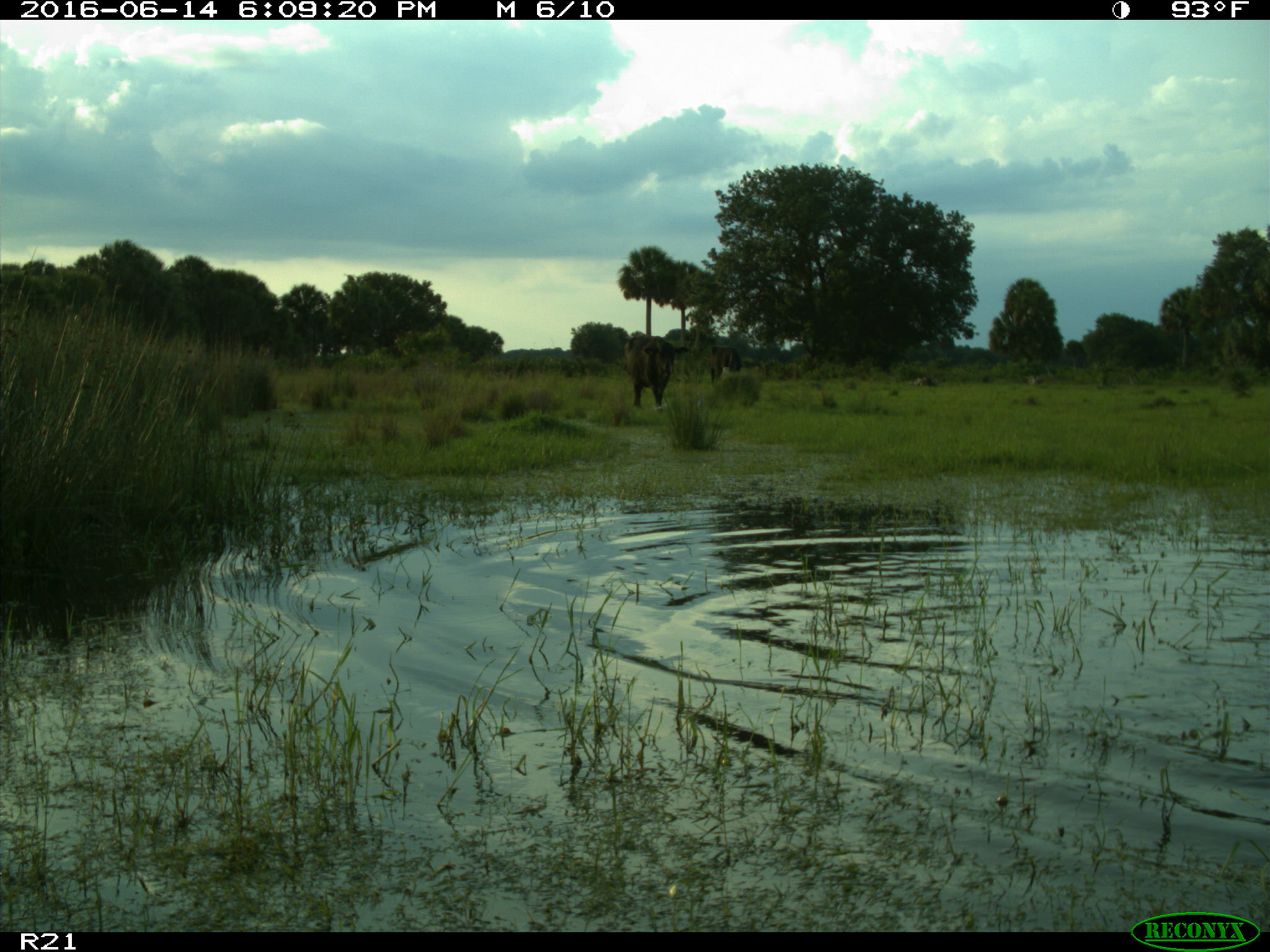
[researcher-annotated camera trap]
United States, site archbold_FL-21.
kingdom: Animalia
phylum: Chordata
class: Mammalia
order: Artiodactyla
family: Bovidae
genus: Bos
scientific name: Bos taurus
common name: domestic cow